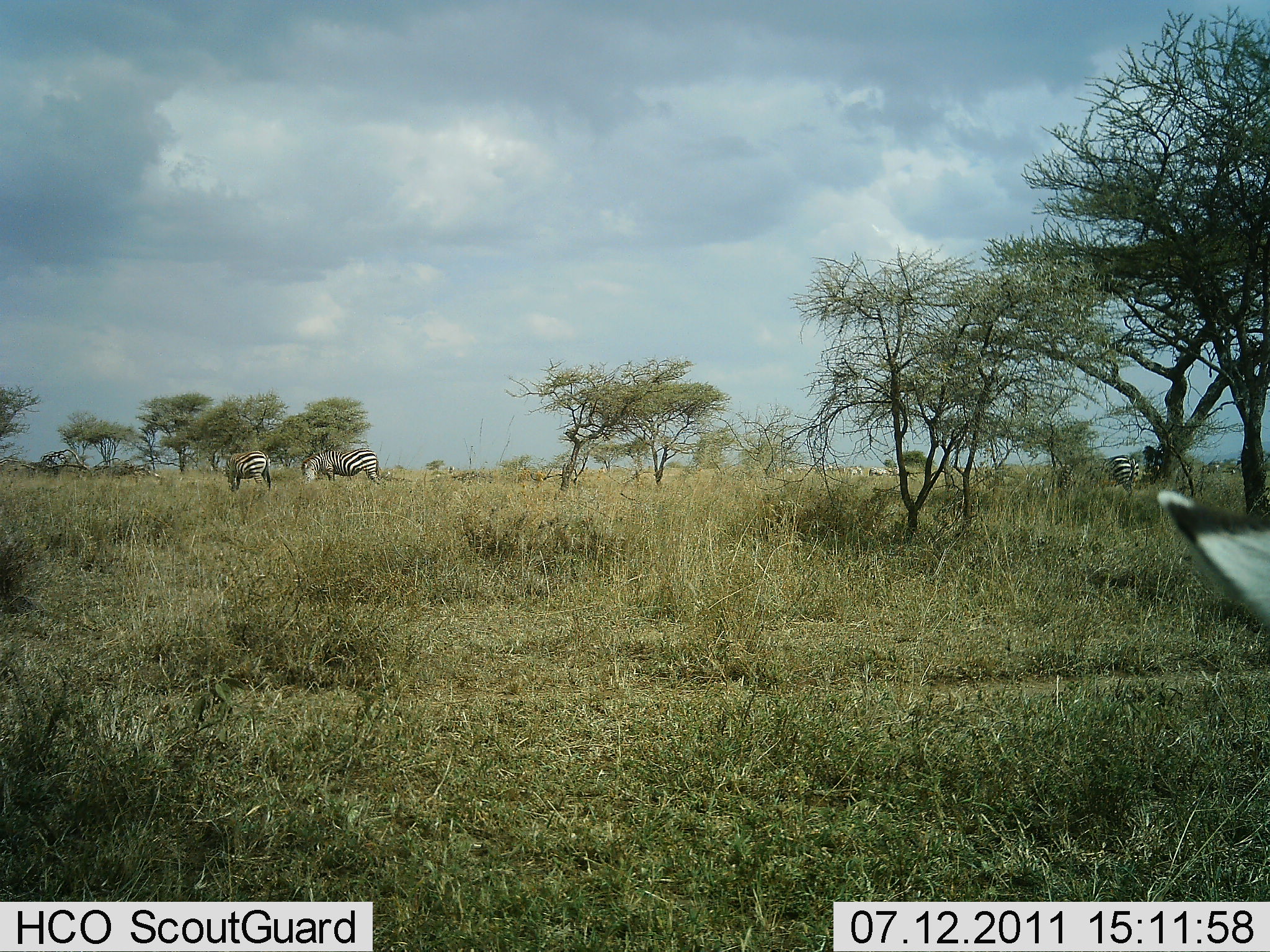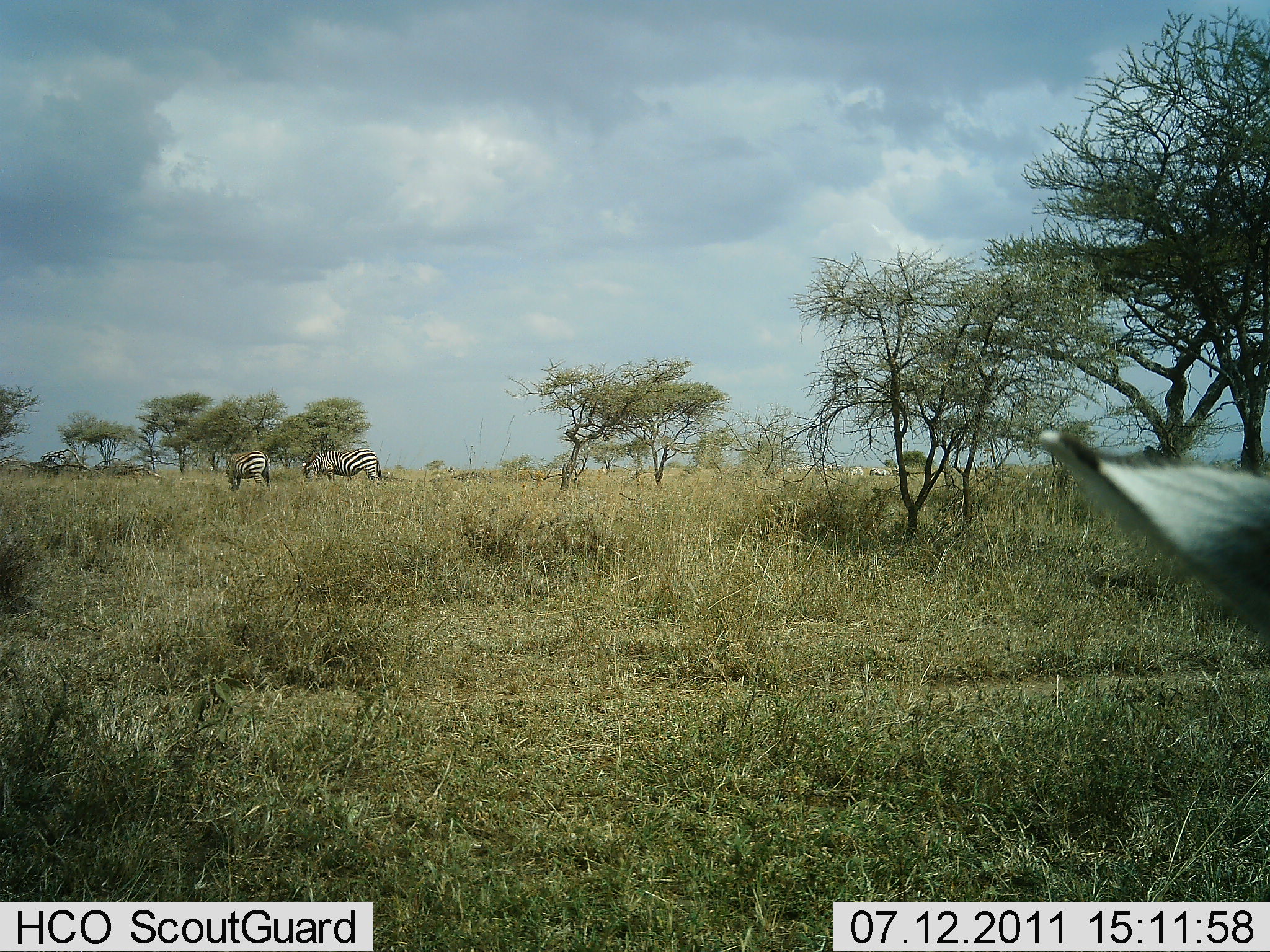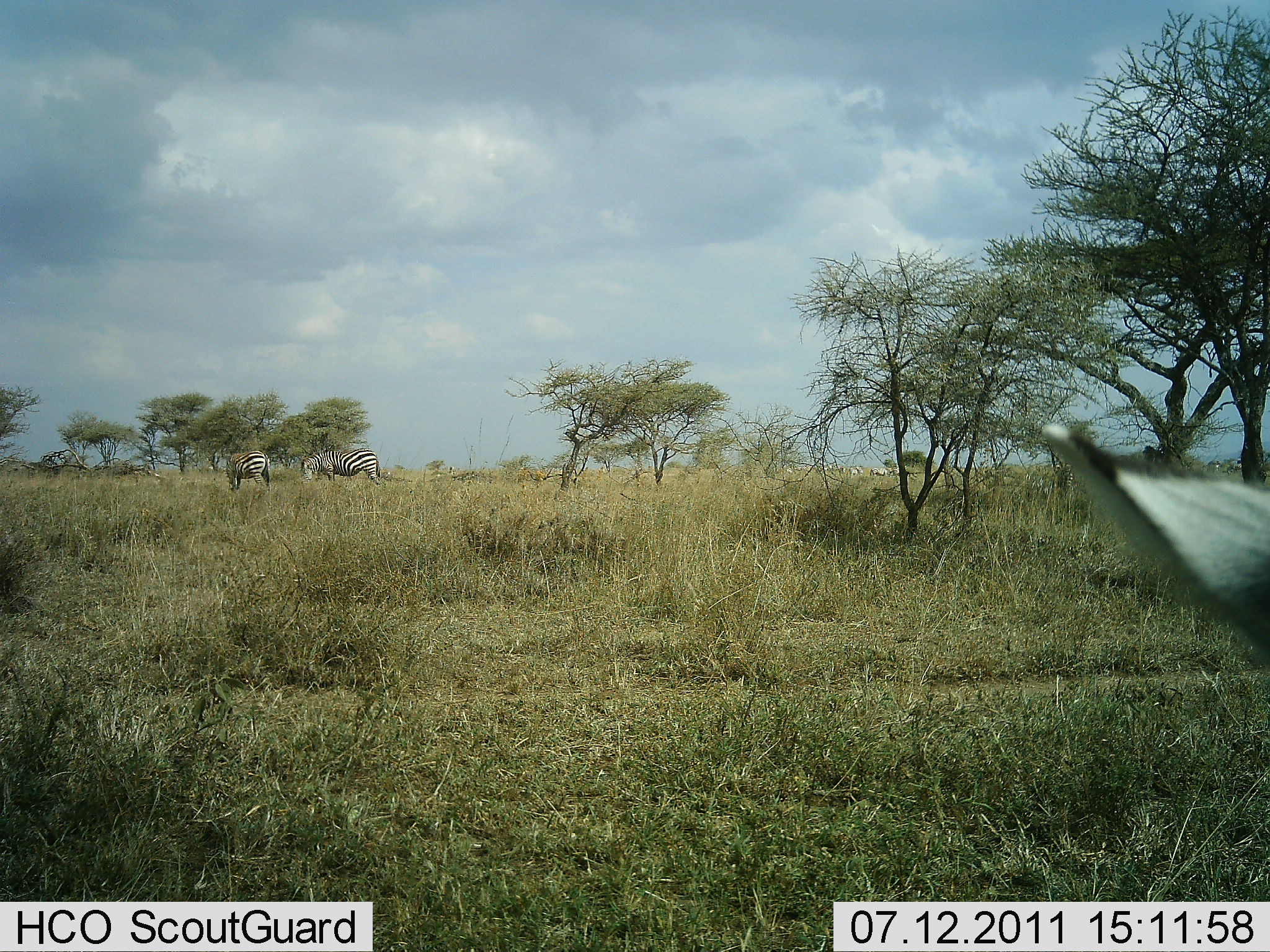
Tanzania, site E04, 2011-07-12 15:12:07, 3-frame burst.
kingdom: Animalia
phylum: Chordata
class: Mammalia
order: Perissodactyla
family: Equidae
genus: Equus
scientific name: Equus quagga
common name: plains zebra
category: zebra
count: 3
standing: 69%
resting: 0%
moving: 0%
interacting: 0%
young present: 0%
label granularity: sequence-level